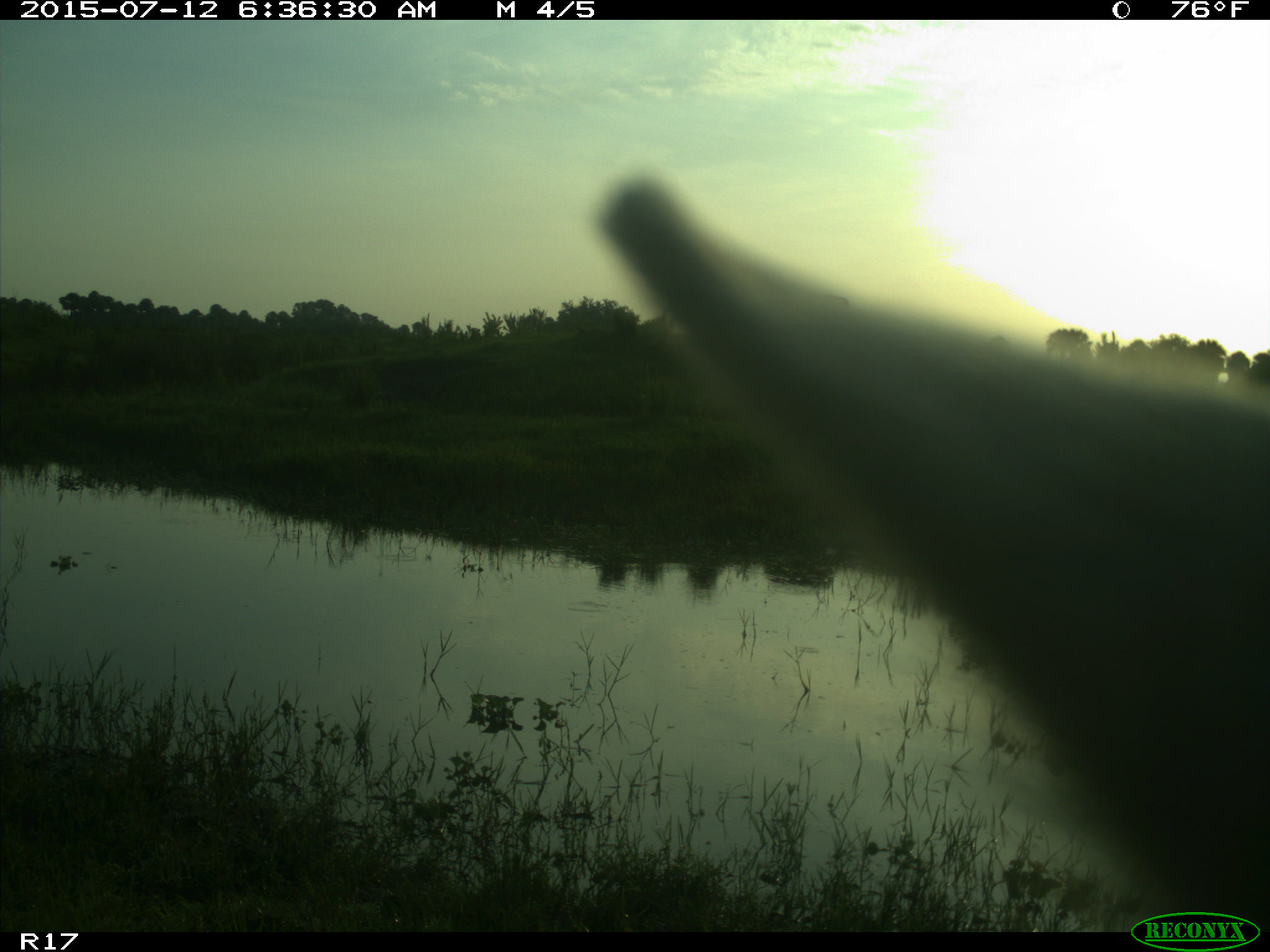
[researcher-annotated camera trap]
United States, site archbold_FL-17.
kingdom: Animalia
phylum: Chordata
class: Mammalia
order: Artiodactyla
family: Bovidae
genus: Bos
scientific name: Bos taurus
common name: domestic cow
Bos taurus (domestic cow).